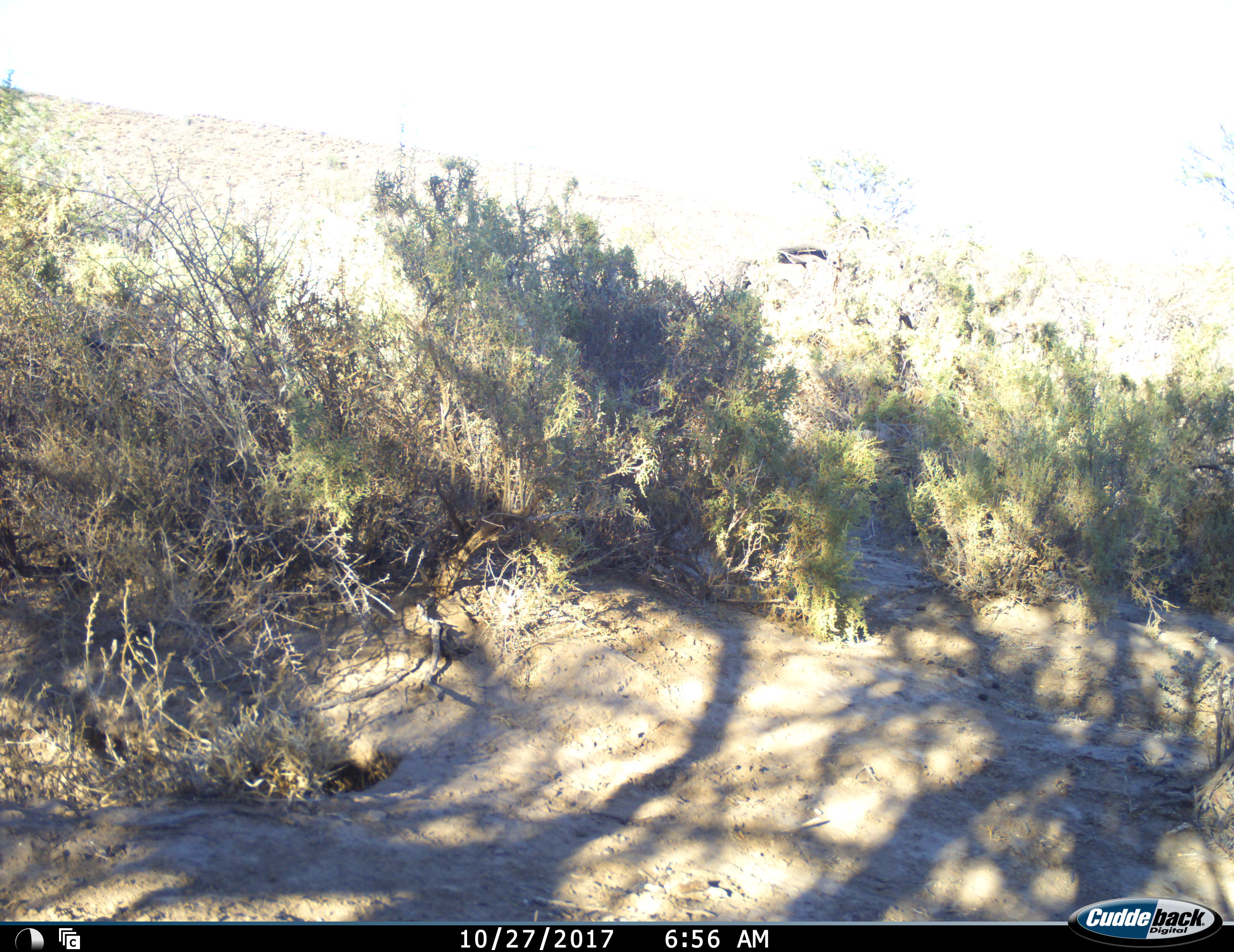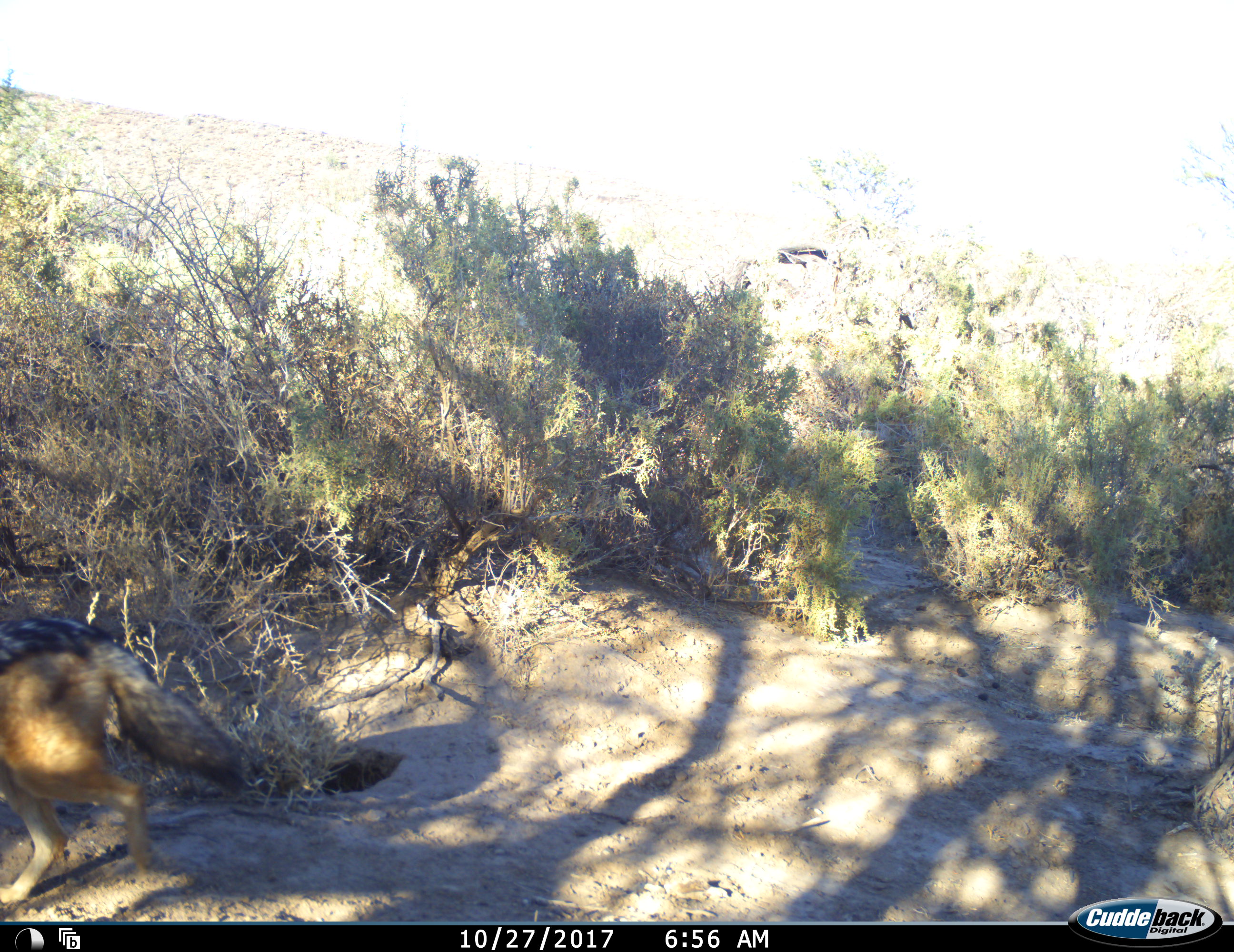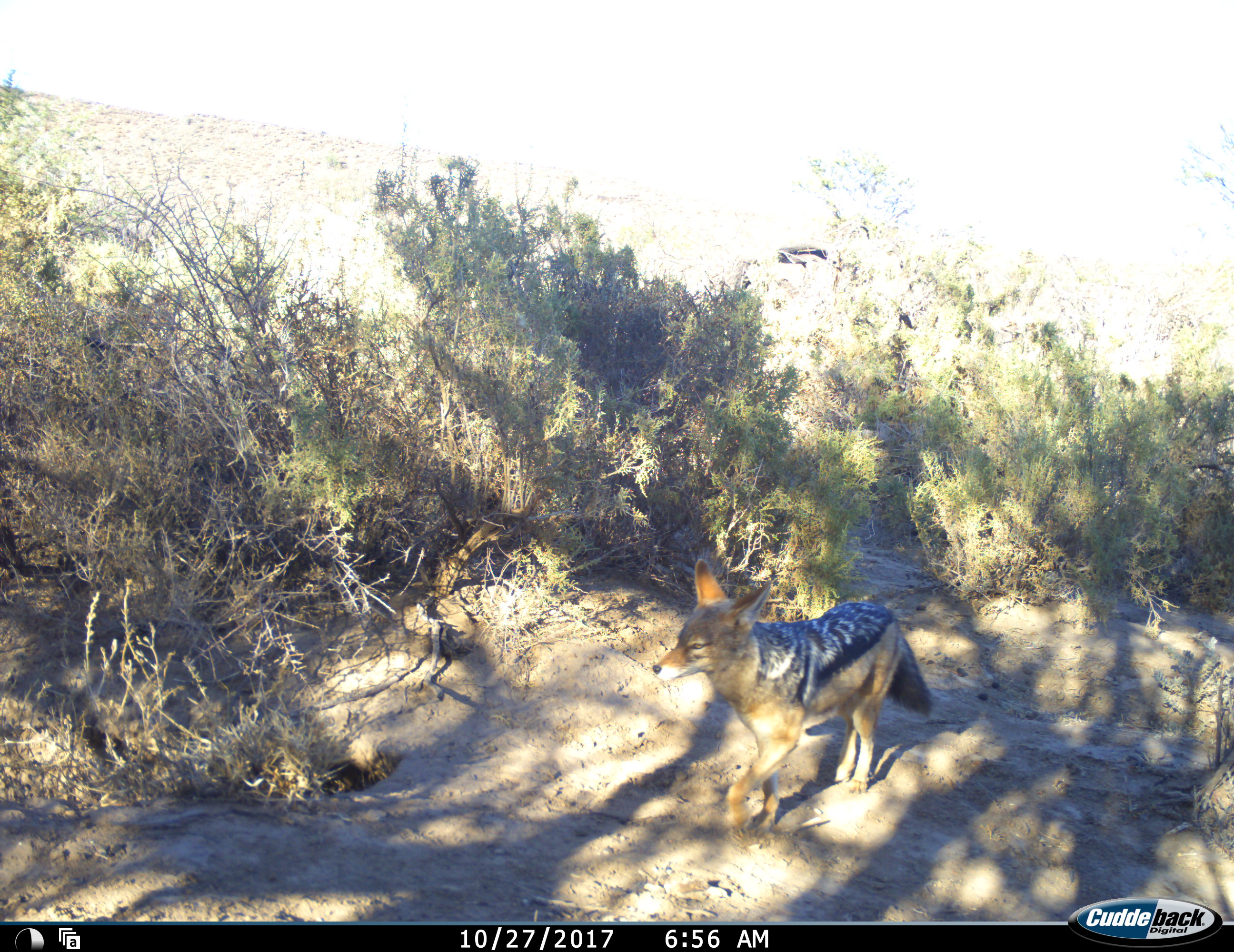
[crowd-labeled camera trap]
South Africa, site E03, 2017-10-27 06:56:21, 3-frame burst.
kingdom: Animalia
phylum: Chordata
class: Mammalia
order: Carnivora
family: Canidae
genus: Lupulella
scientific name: Lupulella mesomelas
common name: black-backed jackal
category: jackalblackbacked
Jackalblackbacked (black-backed jackal) (Lupulella mesomelas), count 1. Behavior (volunteer vote fractions): standing 0%, resting 0%, moving 100%, interacting 0%. Young present (vote fraction): 0%. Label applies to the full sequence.